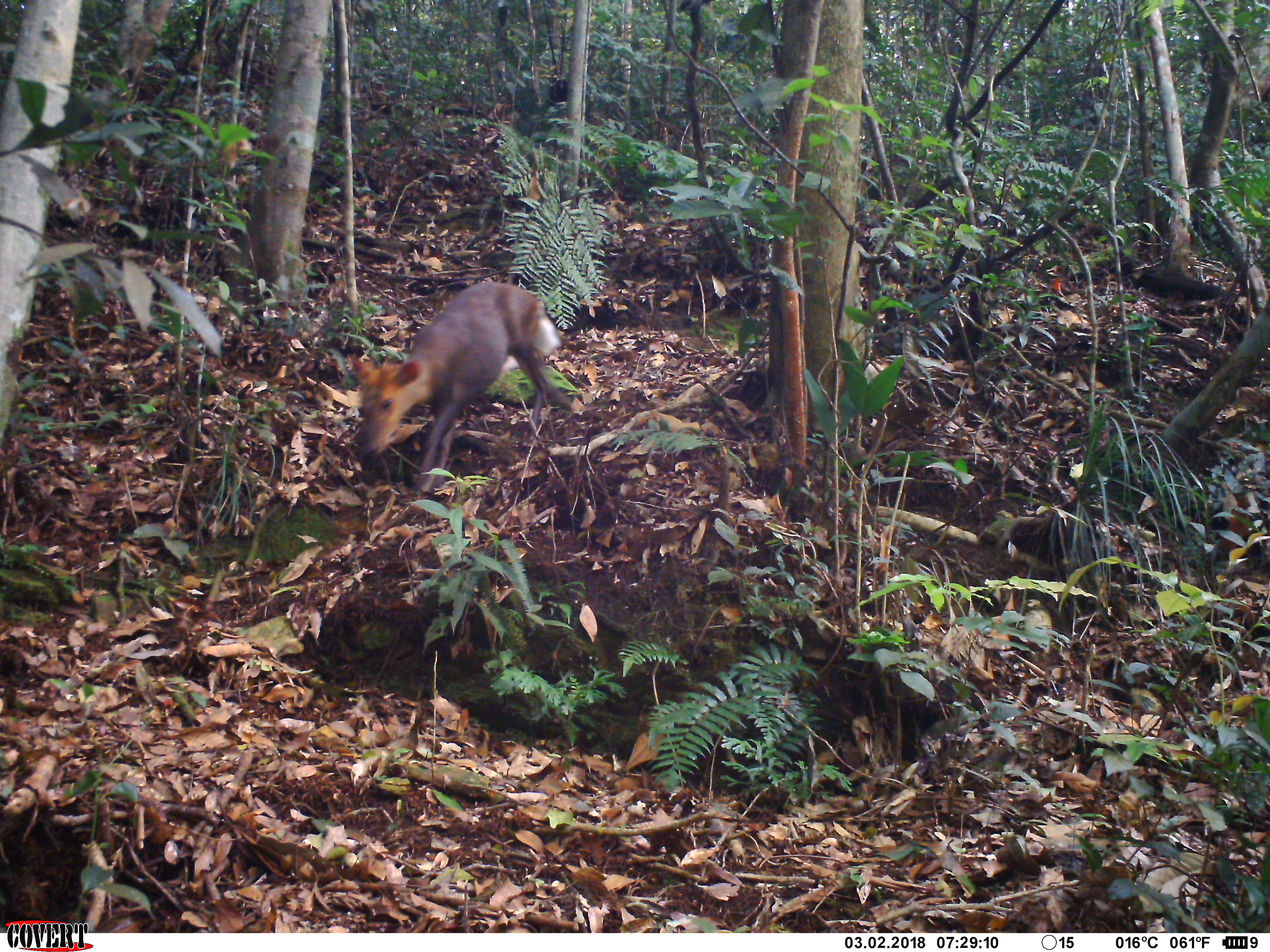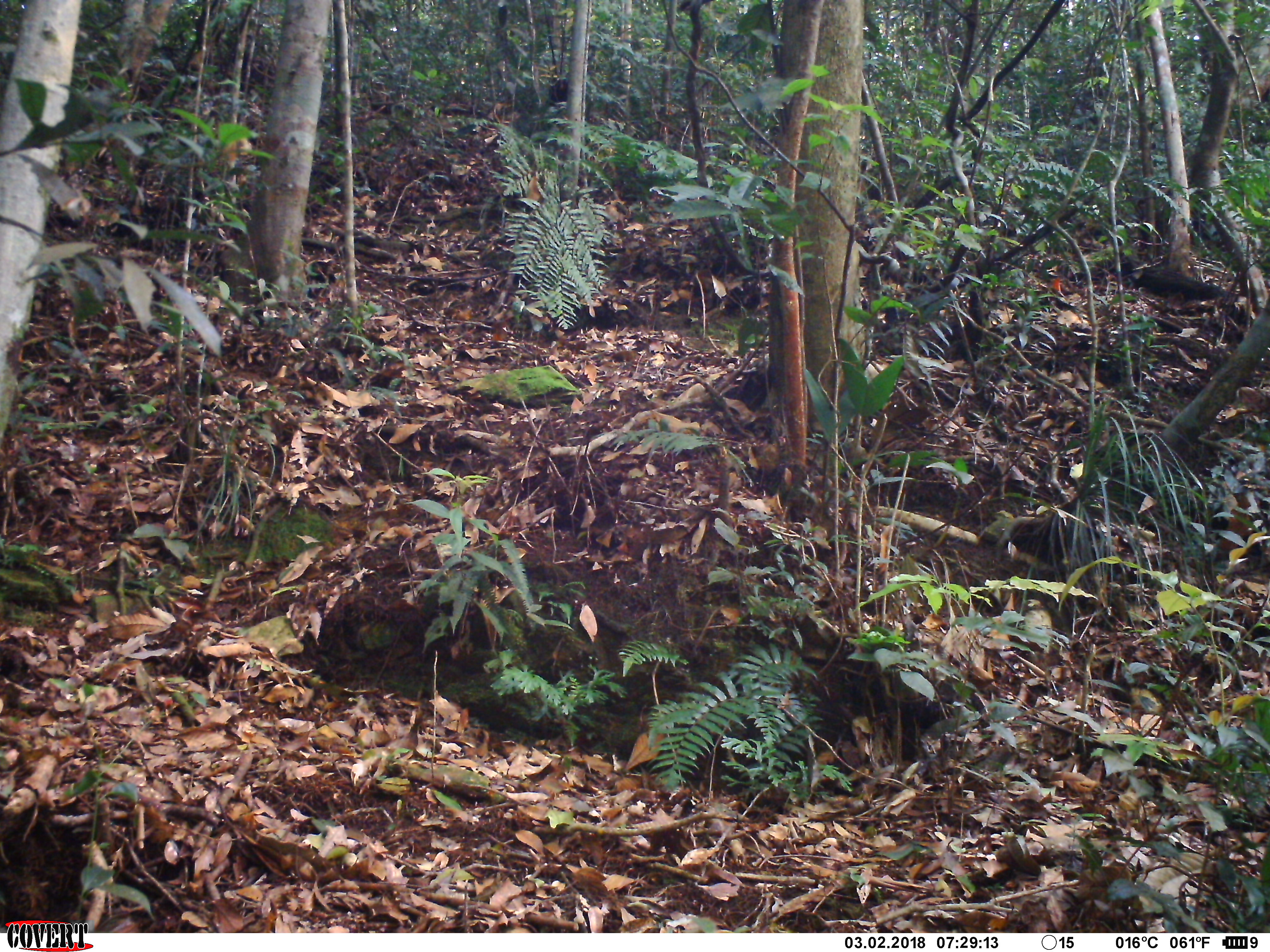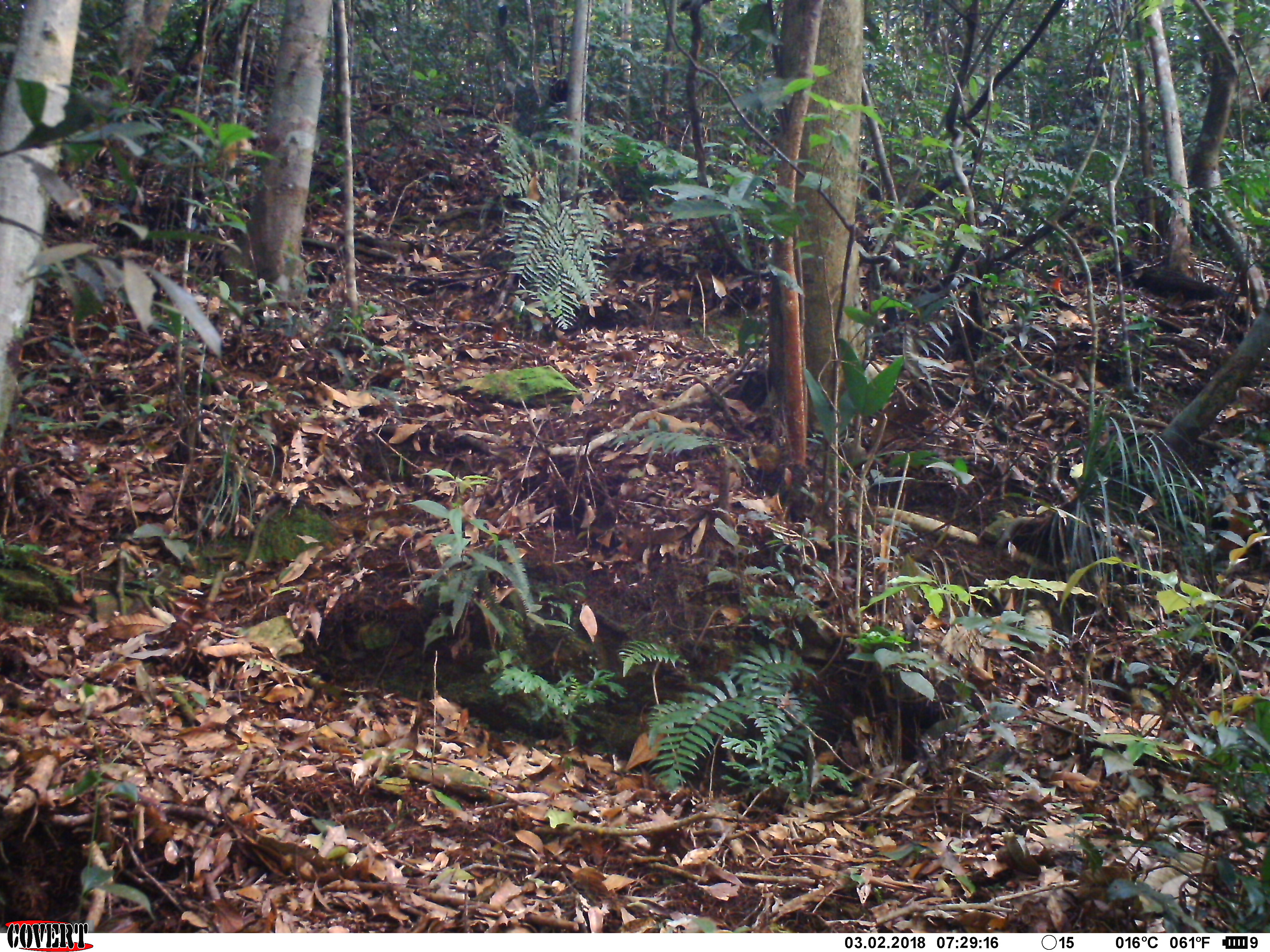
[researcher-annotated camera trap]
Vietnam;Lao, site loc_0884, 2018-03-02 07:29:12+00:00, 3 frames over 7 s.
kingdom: Animalia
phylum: Chordata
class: Mammalia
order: Artiodactyla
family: Cervidae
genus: Muntiacus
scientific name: Muntiacus rooseveltorum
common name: roosevelt's muntjac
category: roosevelts muntjac group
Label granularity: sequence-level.